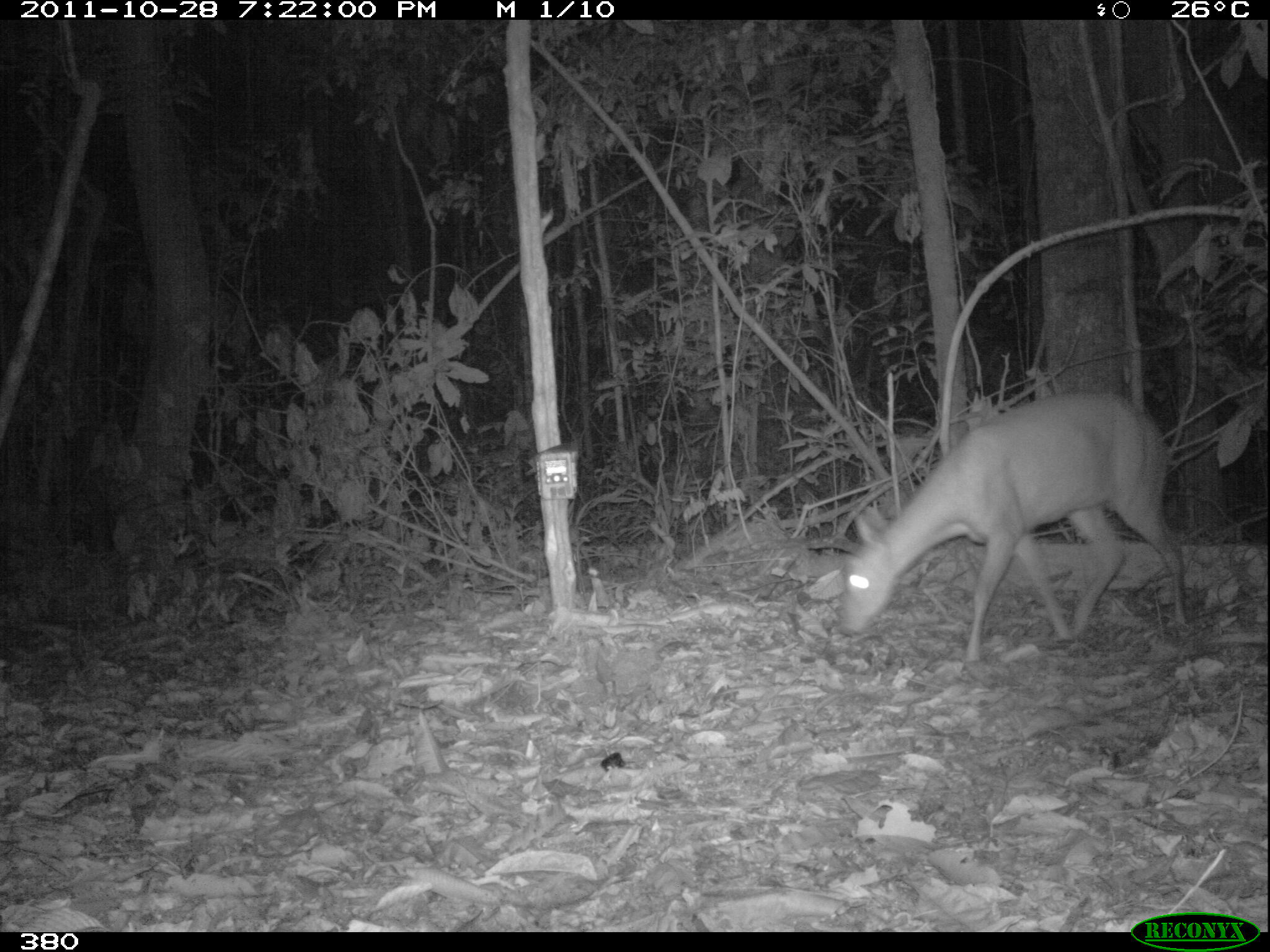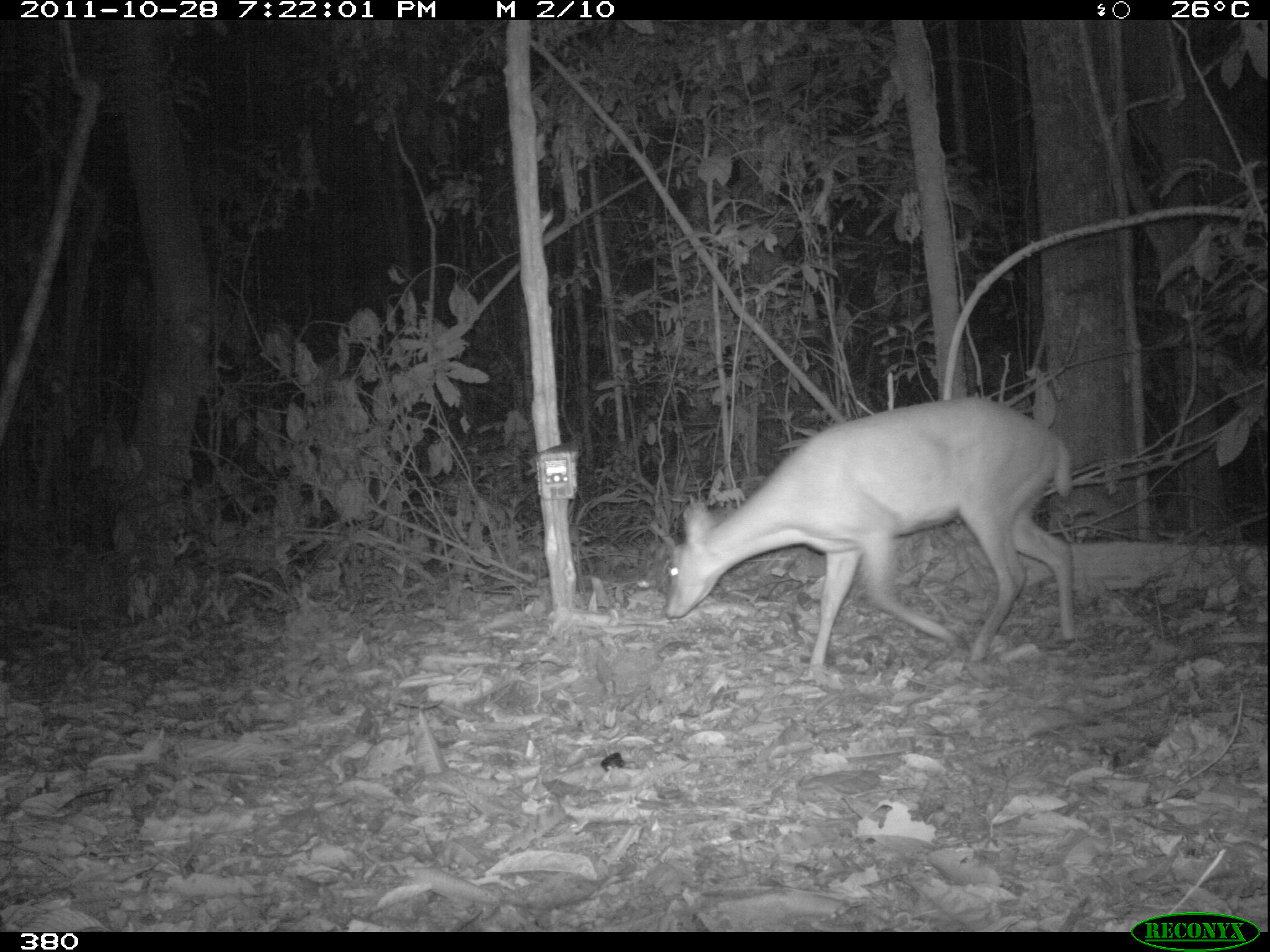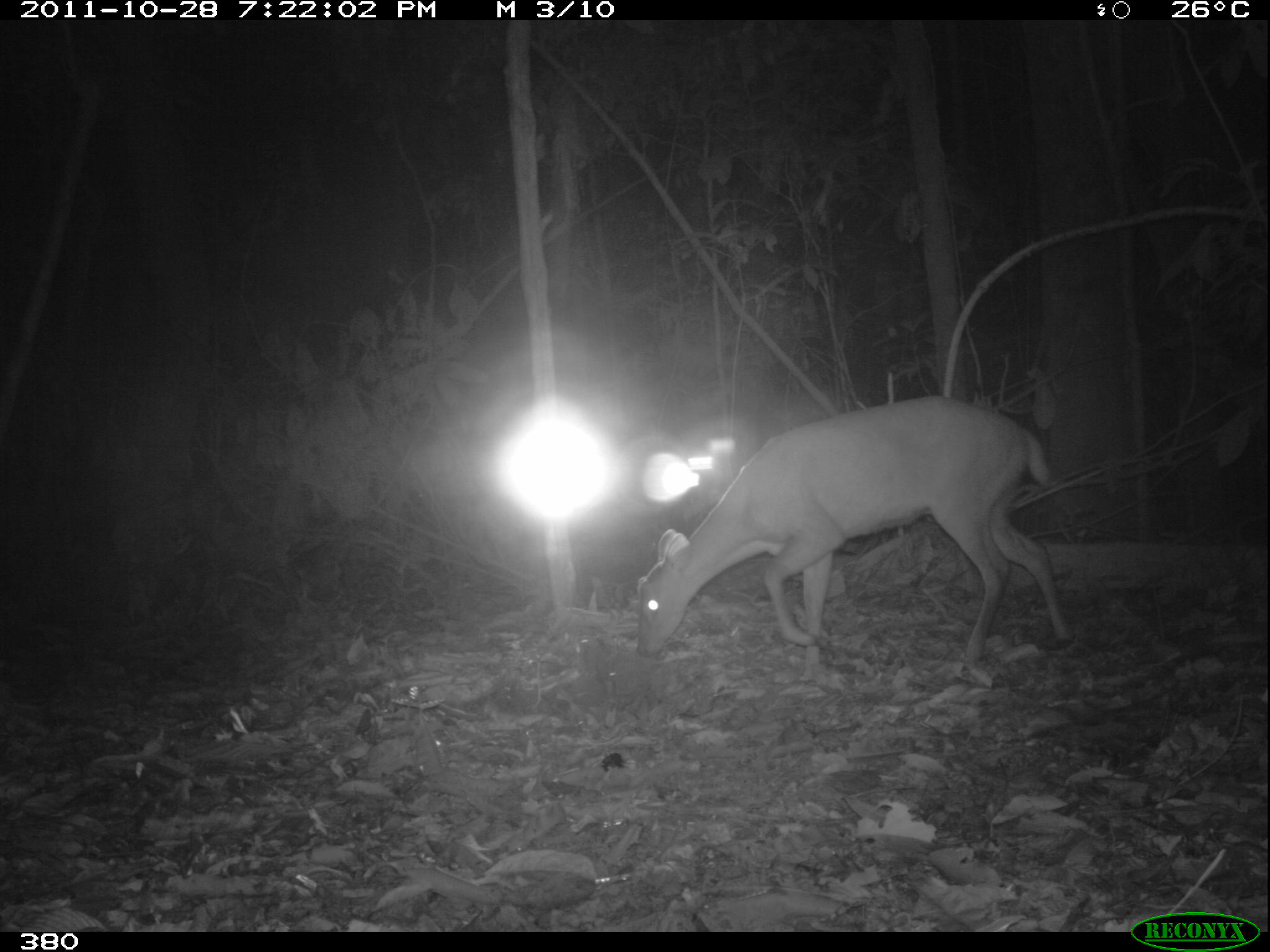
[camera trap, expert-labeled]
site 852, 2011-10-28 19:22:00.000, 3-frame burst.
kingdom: Animalia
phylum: Chordata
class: Mammalia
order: Artiodactyla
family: Cervidae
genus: Mazama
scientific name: Mazama americana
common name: red brocket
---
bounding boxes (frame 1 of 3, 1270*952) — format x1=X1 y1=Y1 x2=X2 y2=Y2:
mazama americana: x1=836 y1=390 x2=1190 y2=662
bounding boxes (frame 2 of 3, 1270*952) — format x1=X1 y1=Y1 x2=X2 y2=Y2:
mazama americana: x1=664 y1=397 x2=1075 y2=680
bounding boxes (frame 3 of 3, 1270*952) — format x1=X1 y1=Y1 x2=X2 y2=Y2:
mazama americana: x1=630 y1=396 x2=1068 y2=663